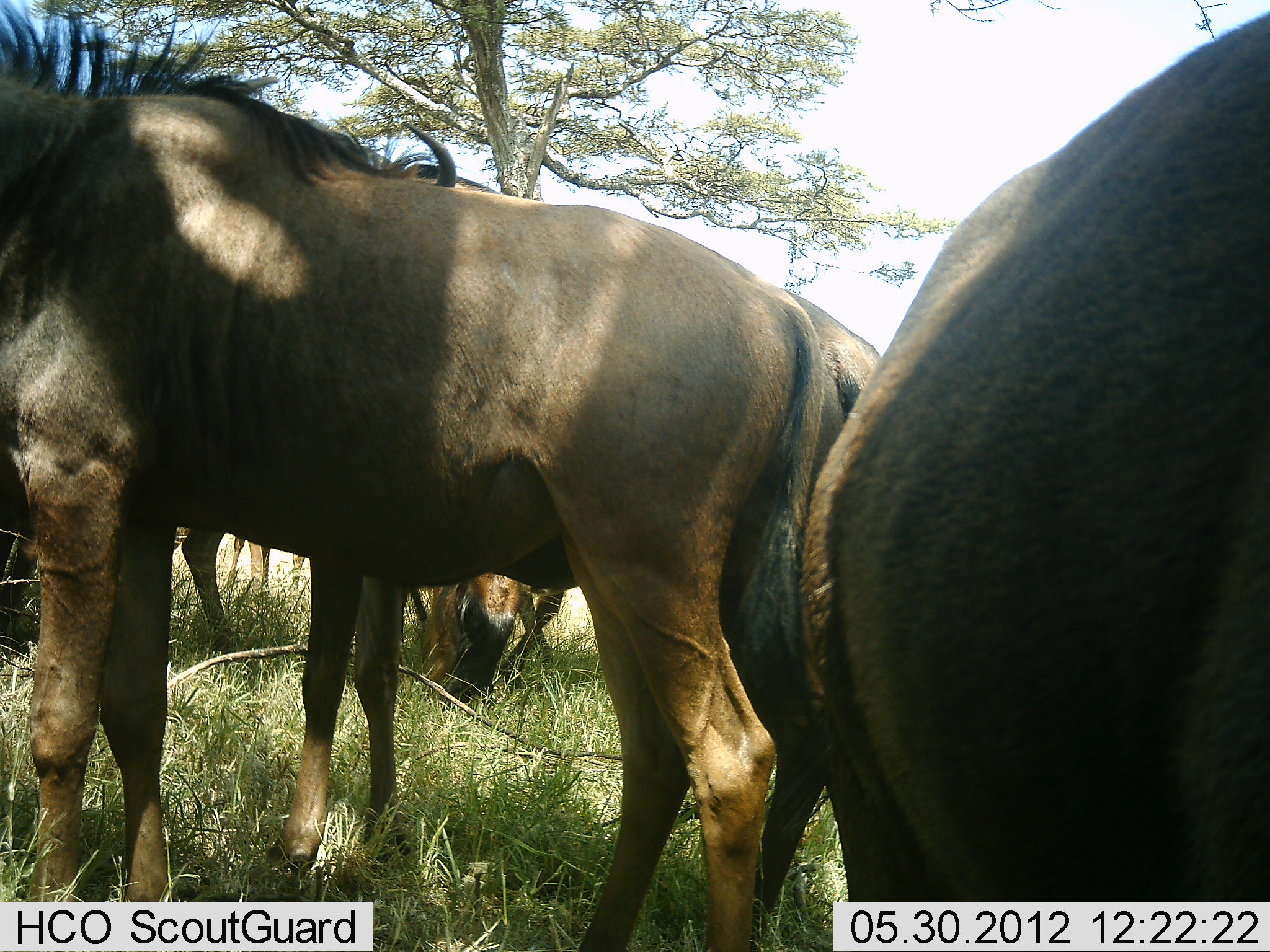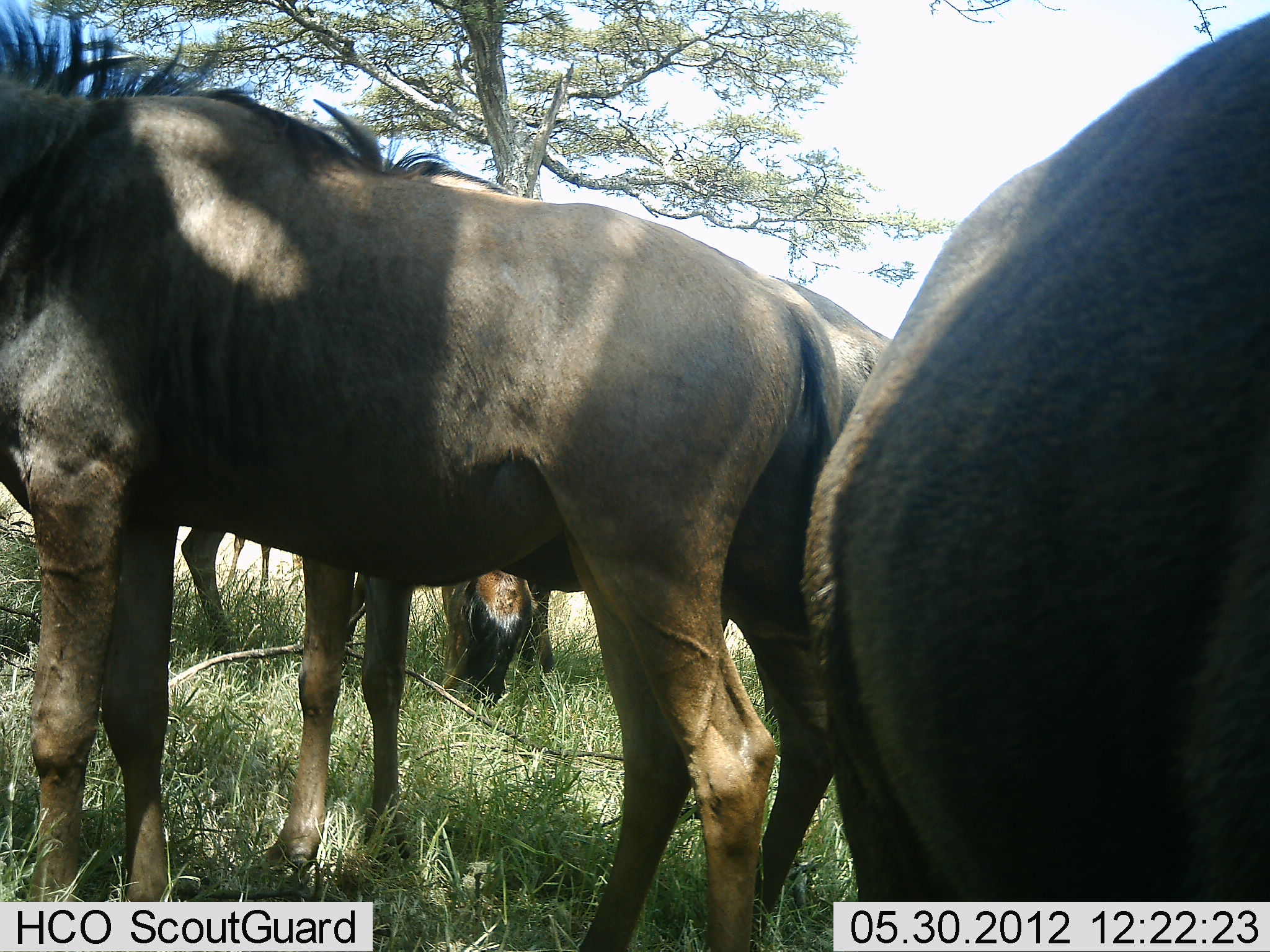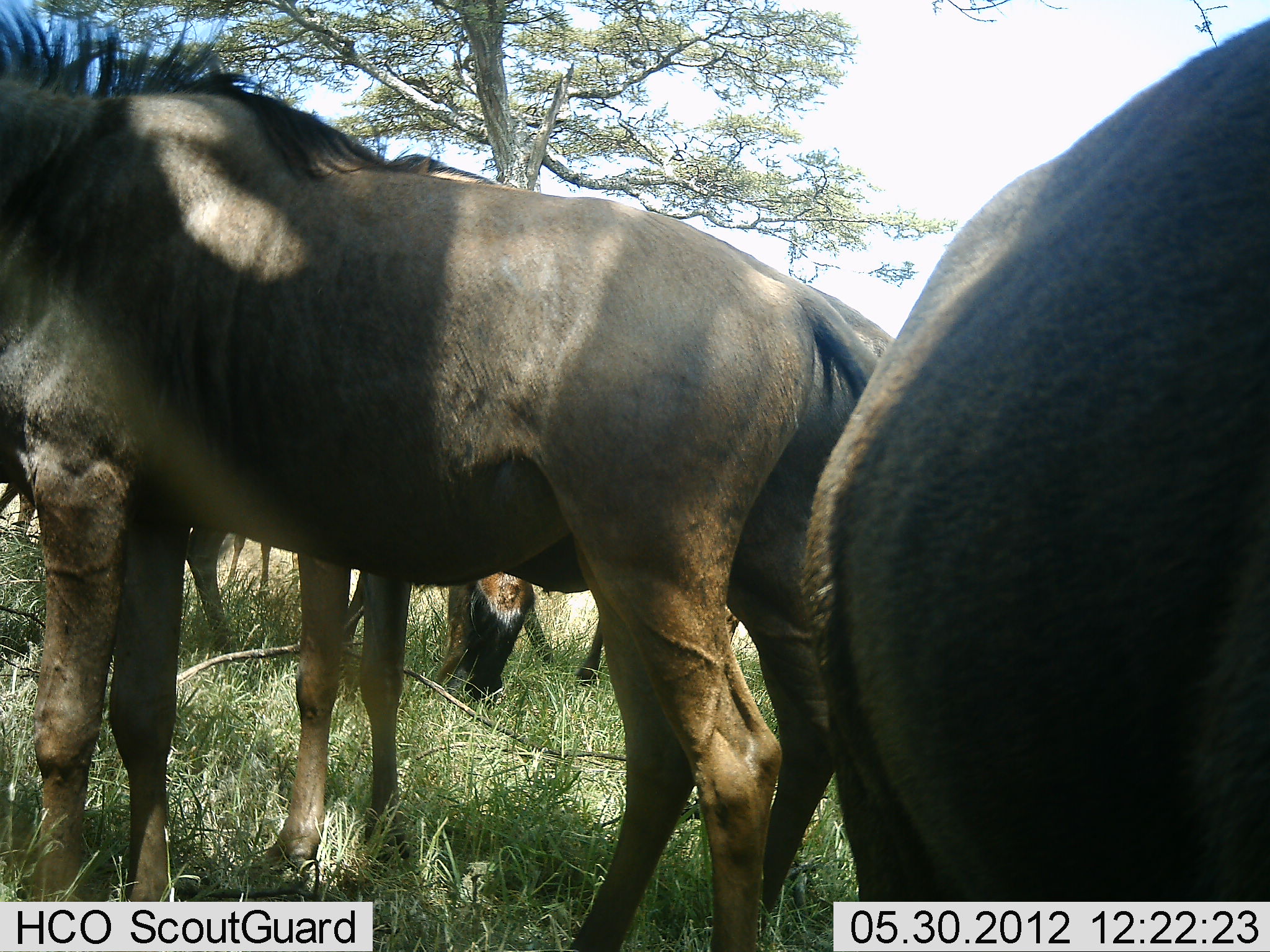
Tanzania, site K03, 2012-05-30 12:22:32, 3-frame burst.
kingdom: Animalia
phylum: Chordata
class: Mammalia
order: Artiodactyla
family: Bovidae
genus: Connochaetes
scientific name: Connochaetes taurinus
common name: blue wildebeest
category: wildebeest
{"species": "wildebeest (blue wildebeest) (Connochaetes taurinus)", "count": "5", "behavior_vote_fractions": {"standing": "100%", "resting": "0%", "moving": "10%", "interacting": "0%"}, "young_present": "0%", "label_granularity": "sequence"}